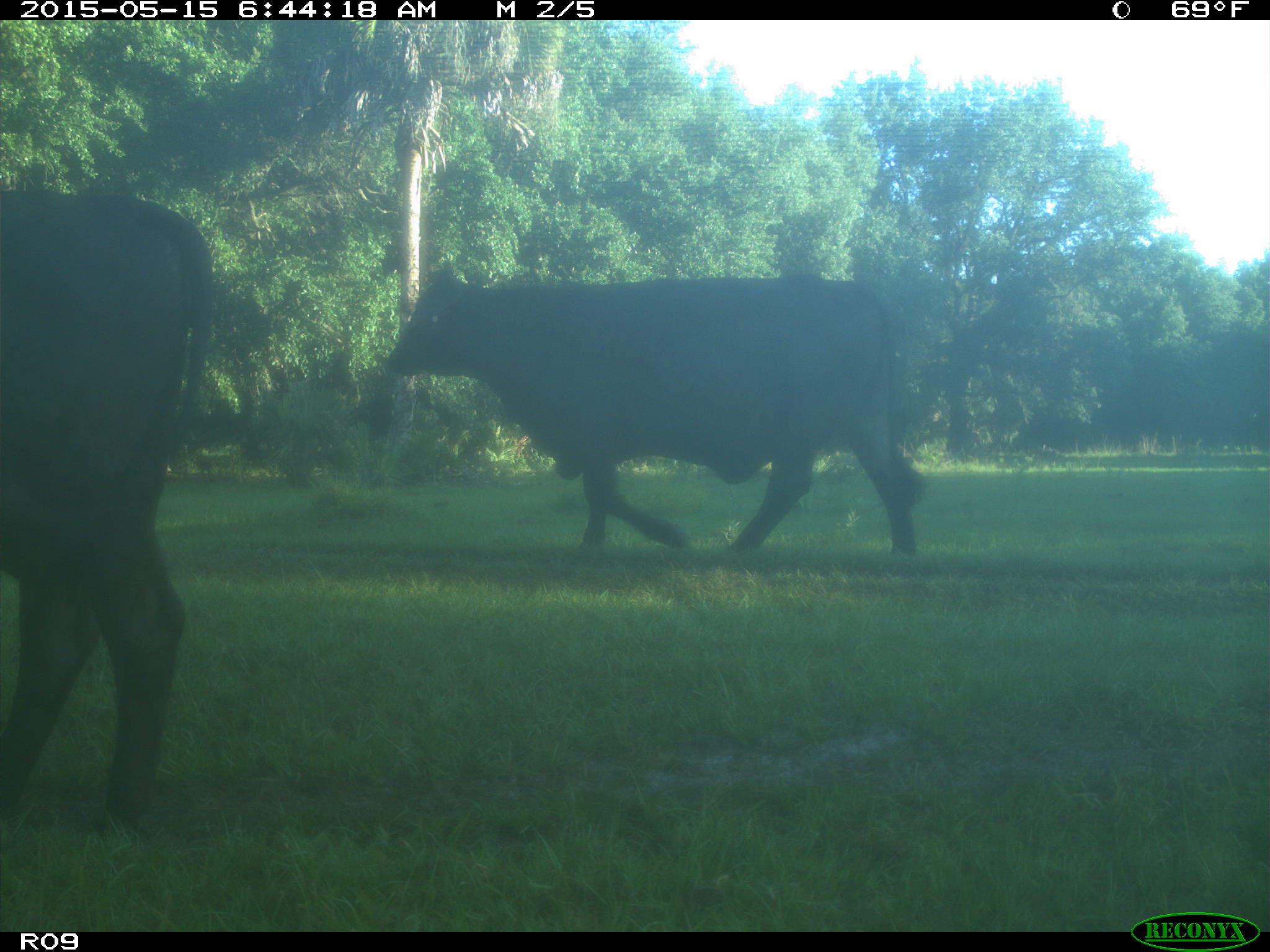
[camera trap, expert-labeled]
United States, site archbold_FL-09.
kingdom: Animalia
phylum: Chordata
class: Mammalia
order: Artiodactyla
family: Bovidae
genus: Bos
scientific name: Bos taurus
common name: domestic cow